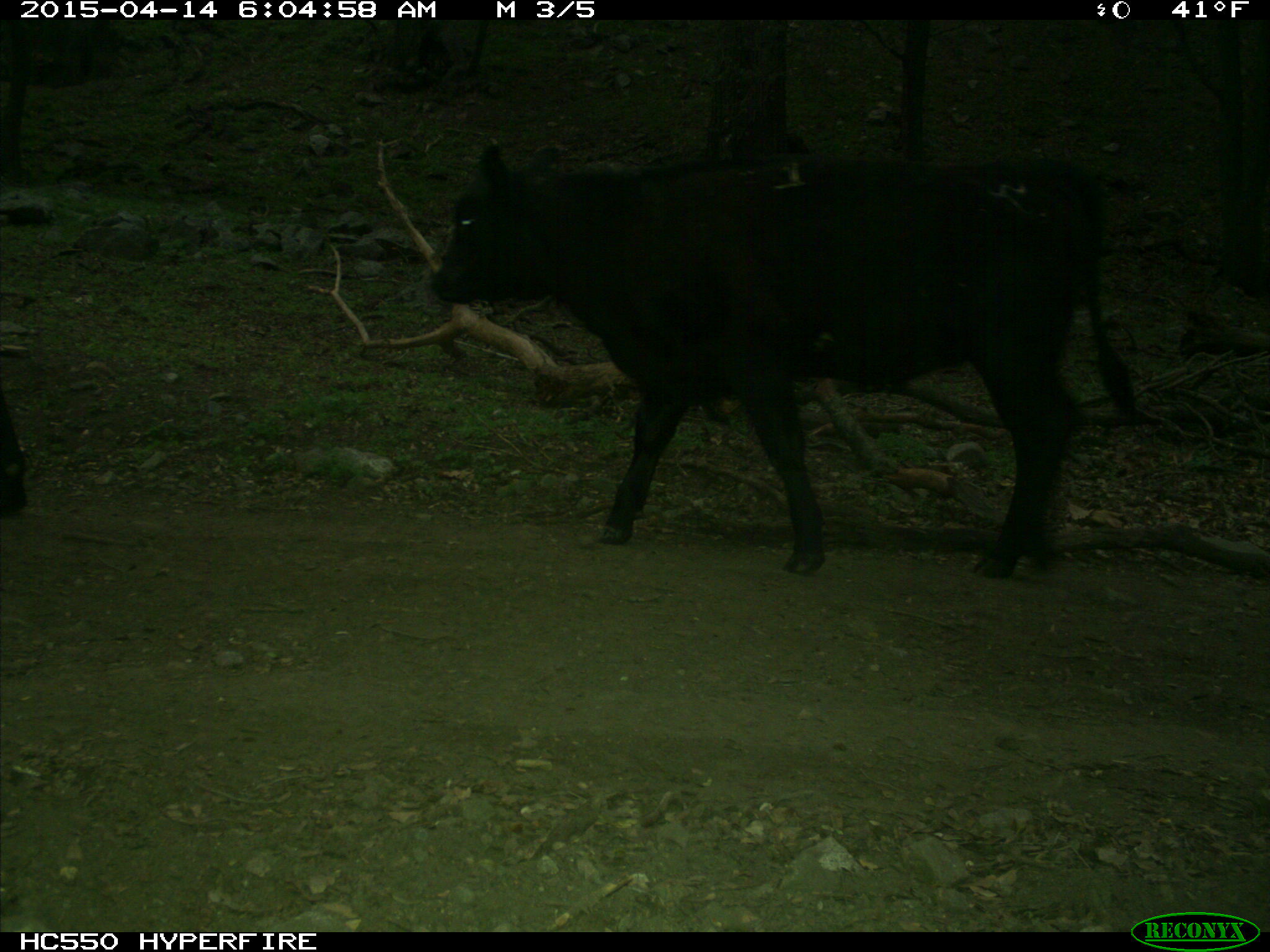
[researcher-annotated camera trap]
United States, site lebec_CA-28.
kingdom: Animalia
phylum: Chordata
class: Mammalia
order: Artiodactyla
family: Bovidae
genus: Bos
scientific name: Bos taurus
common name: domestic cow